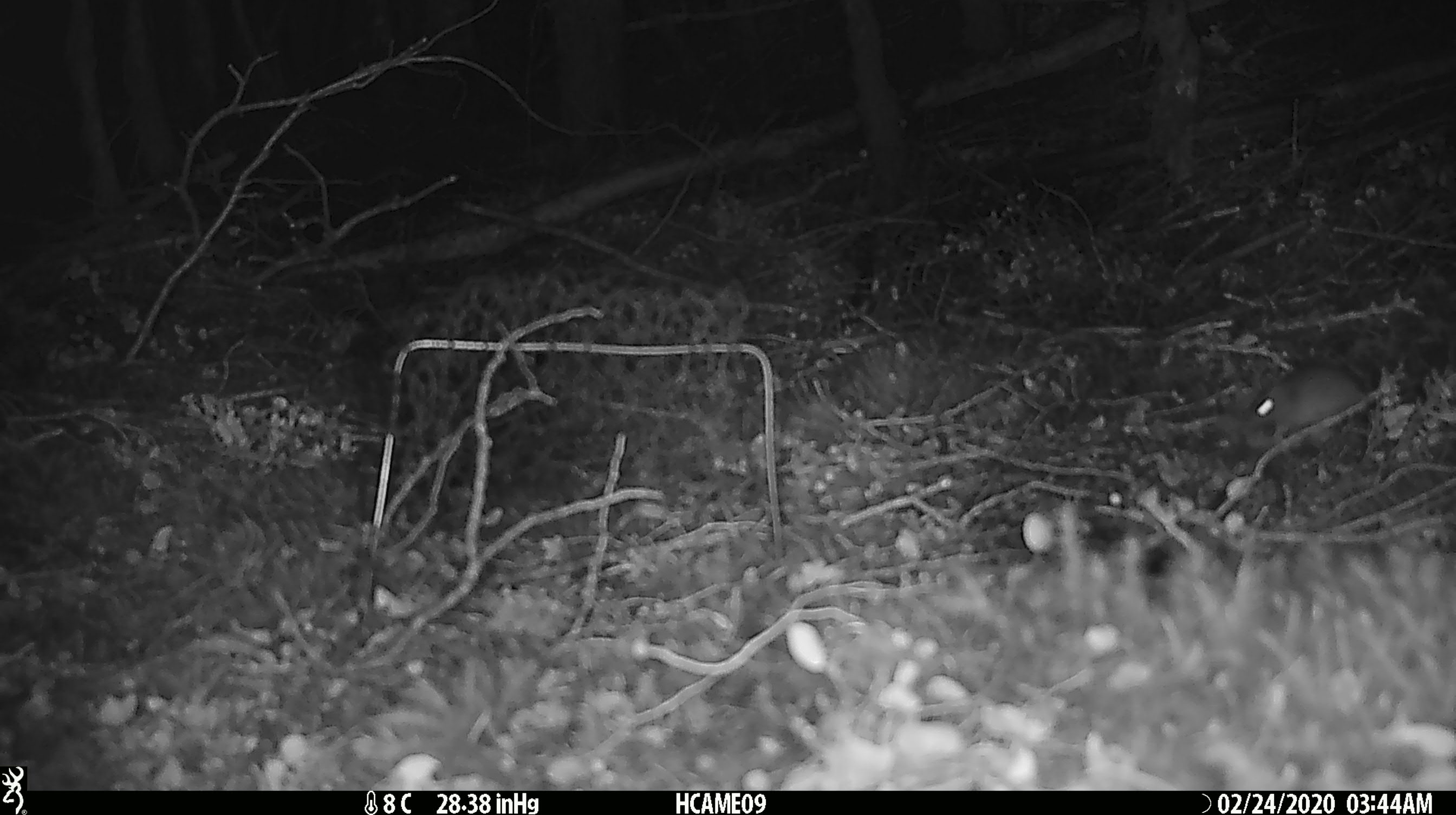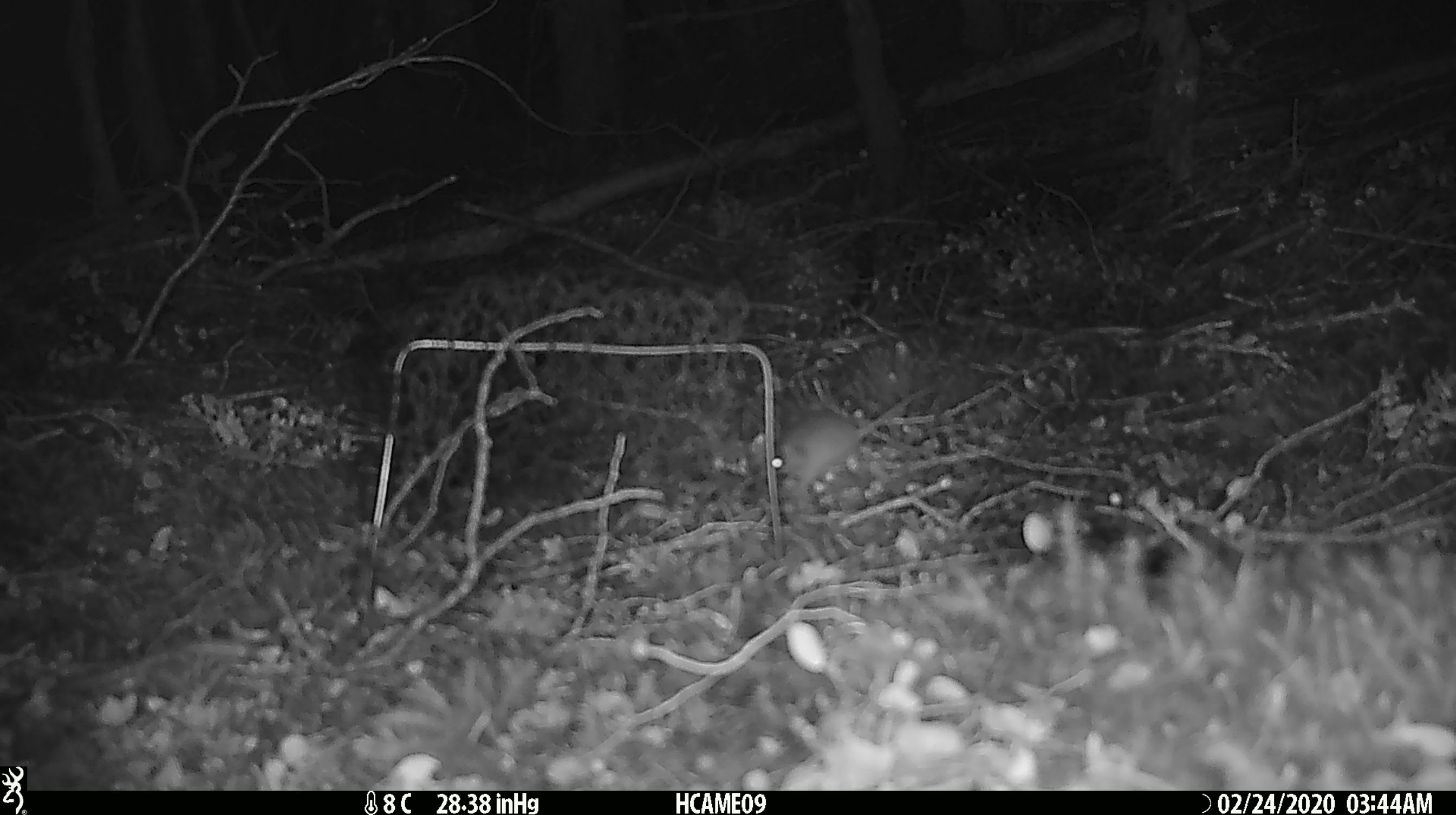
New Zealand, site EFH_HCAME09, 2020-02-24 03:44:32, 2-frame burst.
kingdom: Animalia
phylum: Chordata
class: Mammalia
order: Rodentia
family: Muridae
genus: Mus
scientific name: Mus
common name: mouse